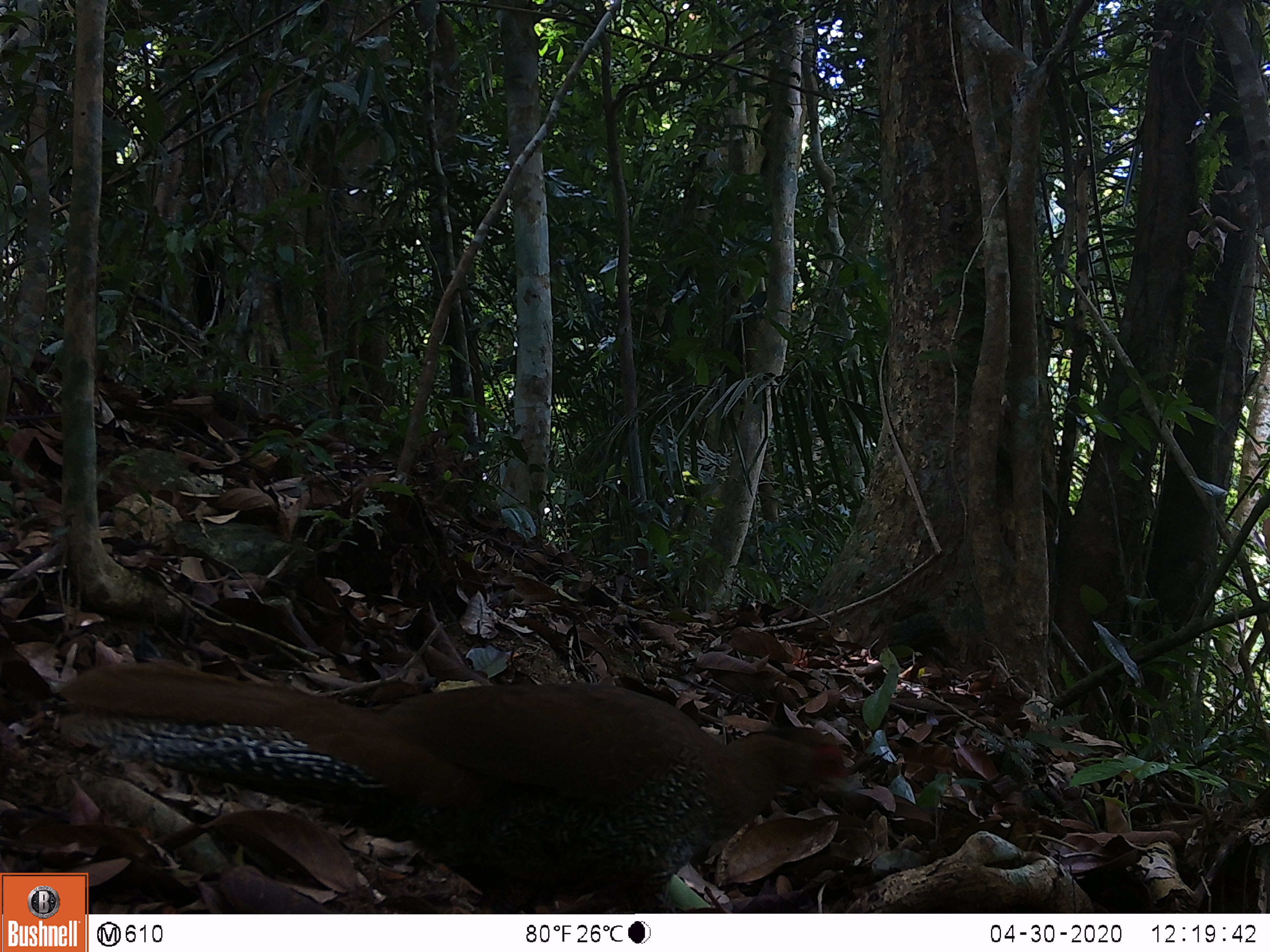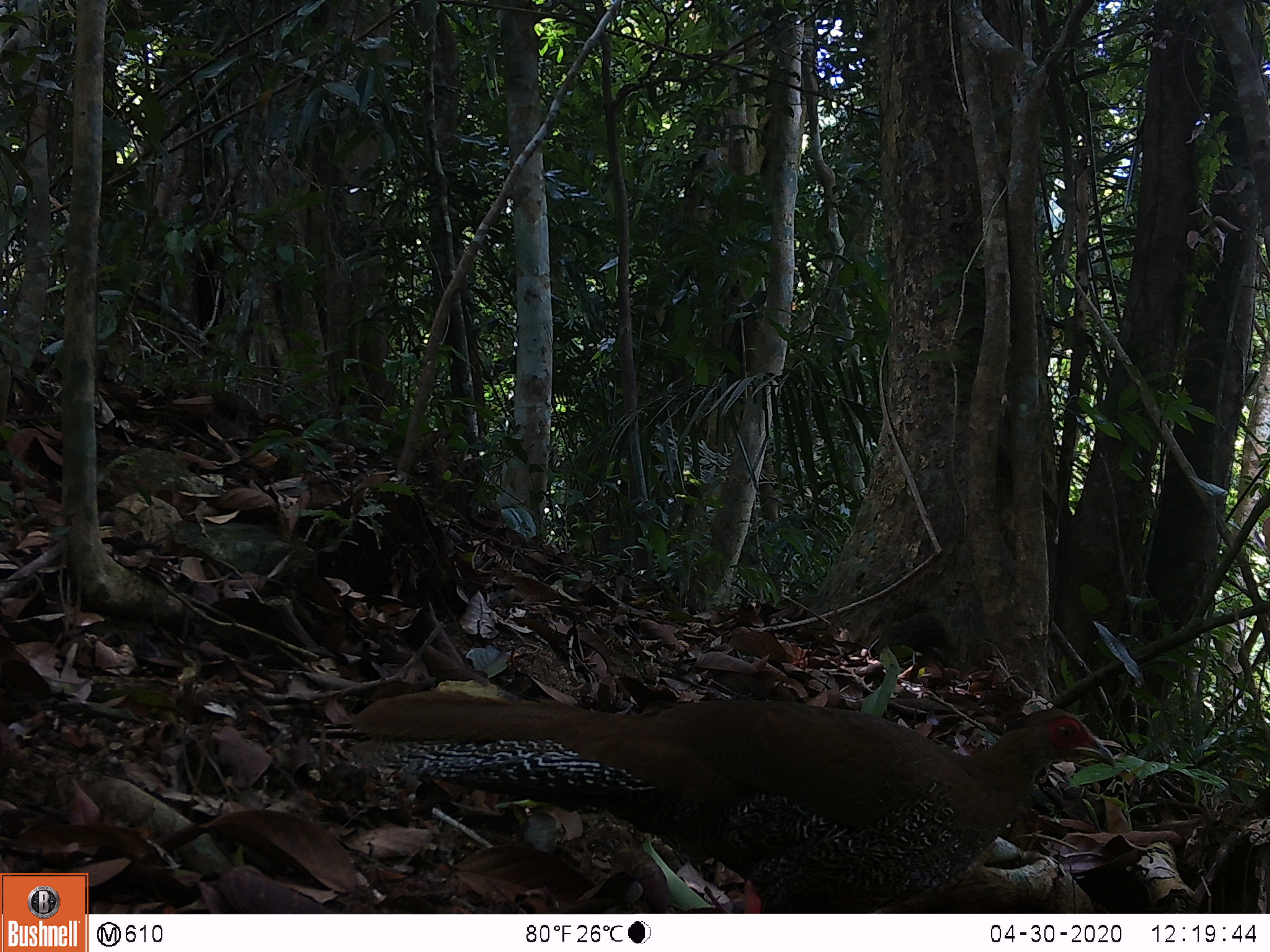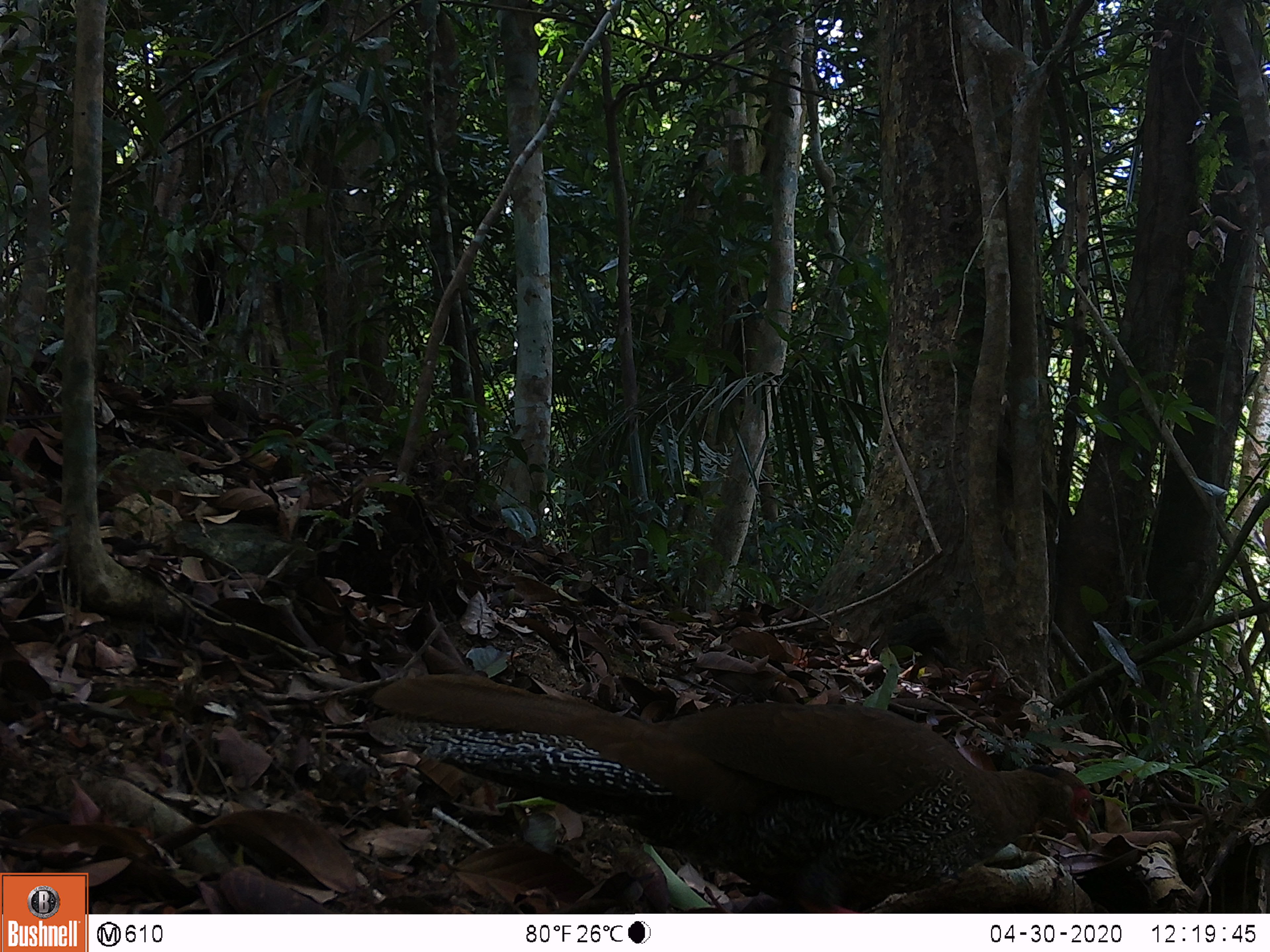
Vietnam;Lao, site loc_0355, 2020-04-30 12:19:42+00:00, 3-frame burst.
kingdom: Animalia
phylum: Chordata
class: Aves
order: Galliformes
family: Phasianidae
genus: Lophura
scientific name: Lophura nycthemera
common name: silver pheasant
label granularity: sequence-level